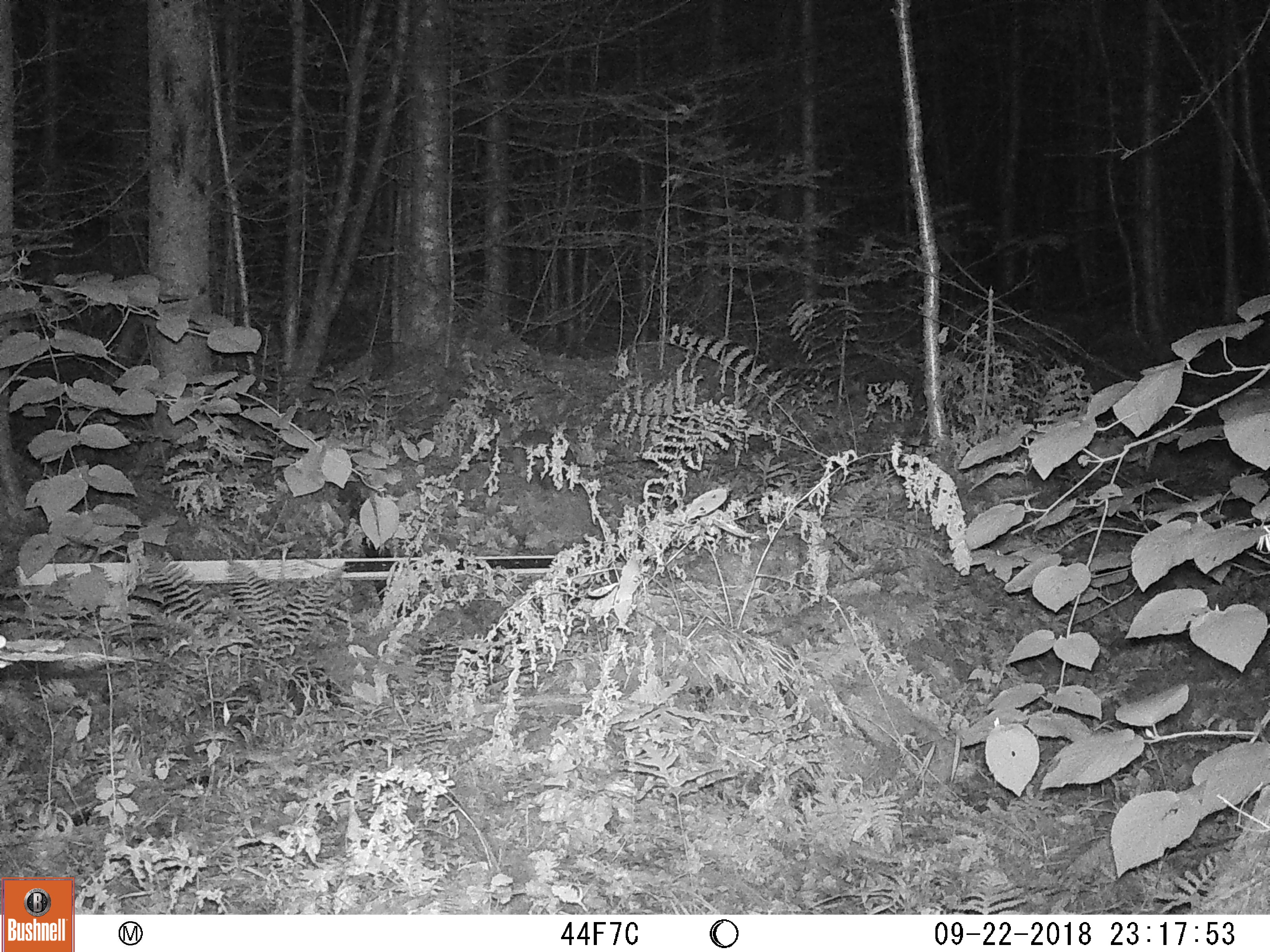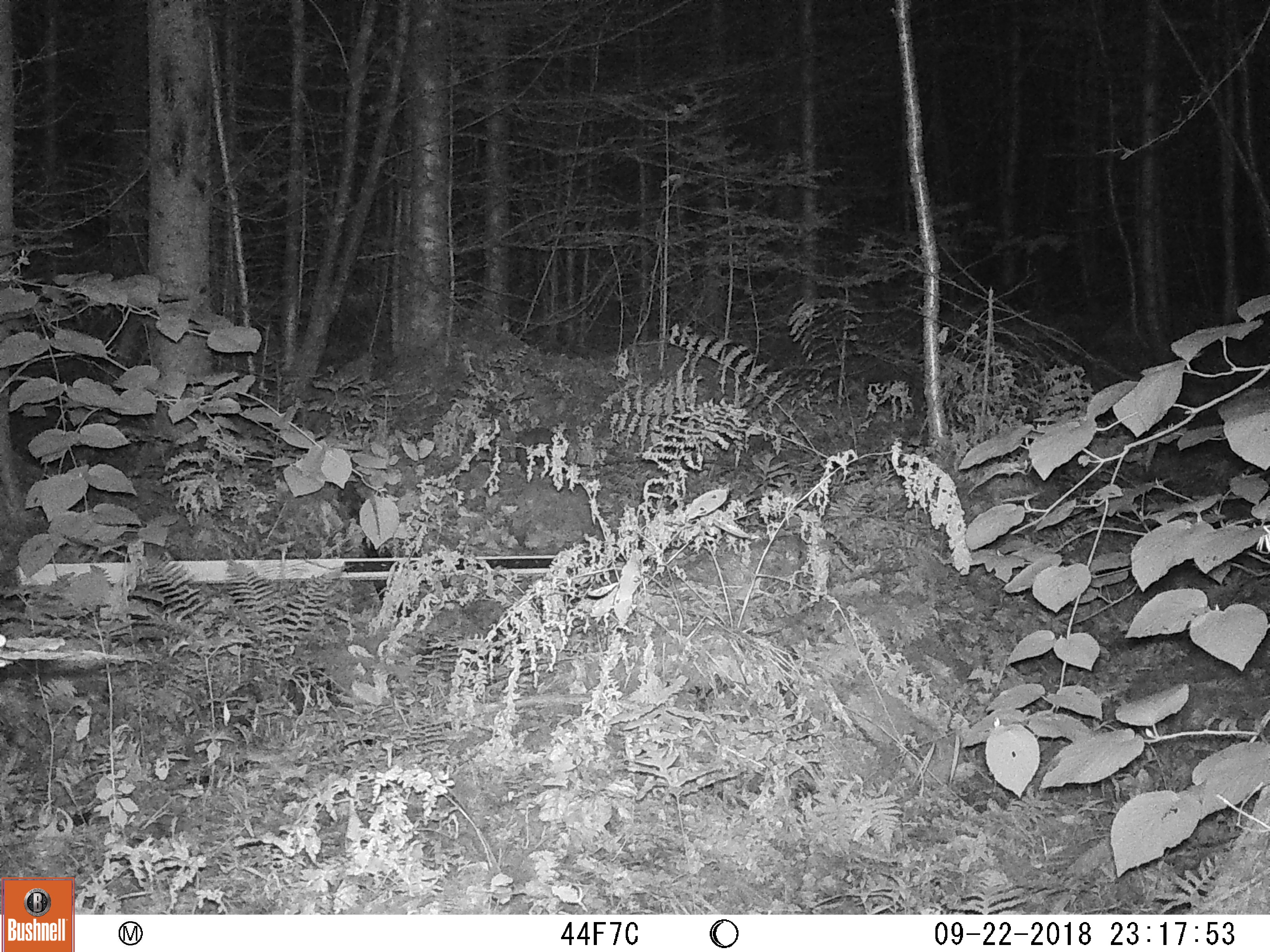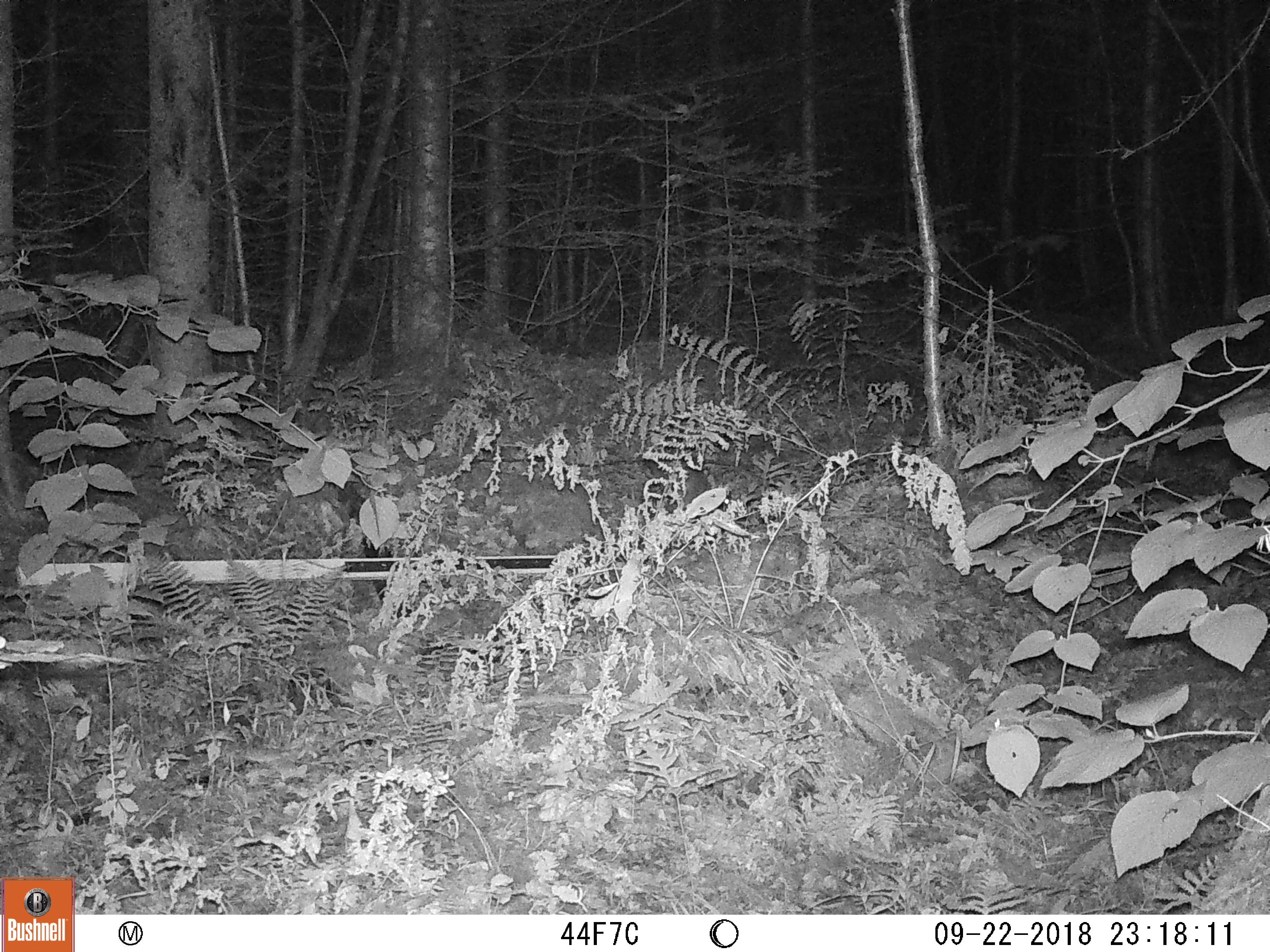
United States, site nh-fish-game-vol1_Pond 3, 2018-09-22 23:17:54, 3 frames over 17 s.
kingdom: Animalia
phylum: Chordata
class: Mammalia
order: Lagomorpha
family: Leporidae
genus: Lepus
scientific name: Lepus americanus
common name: snowshoe hare